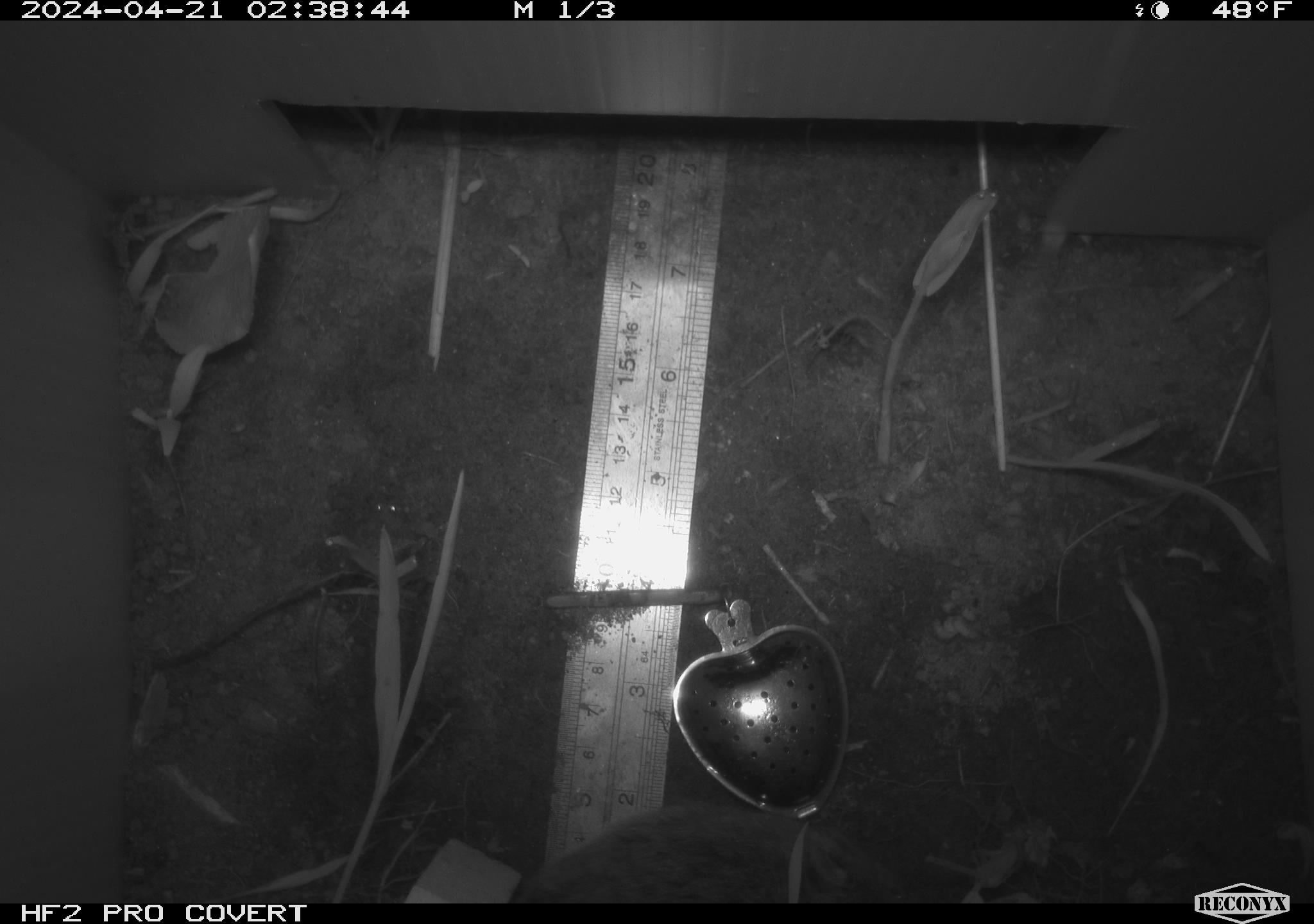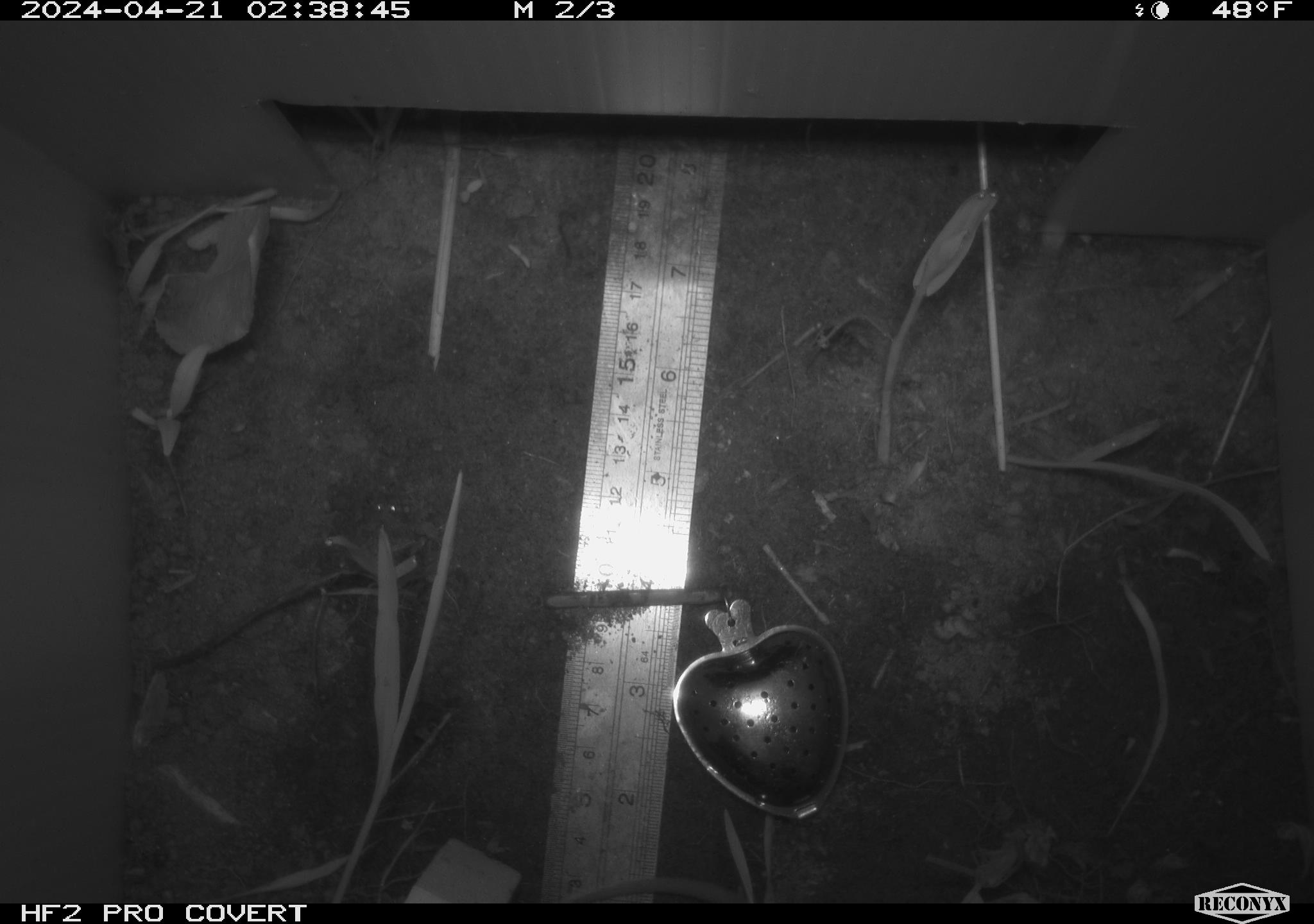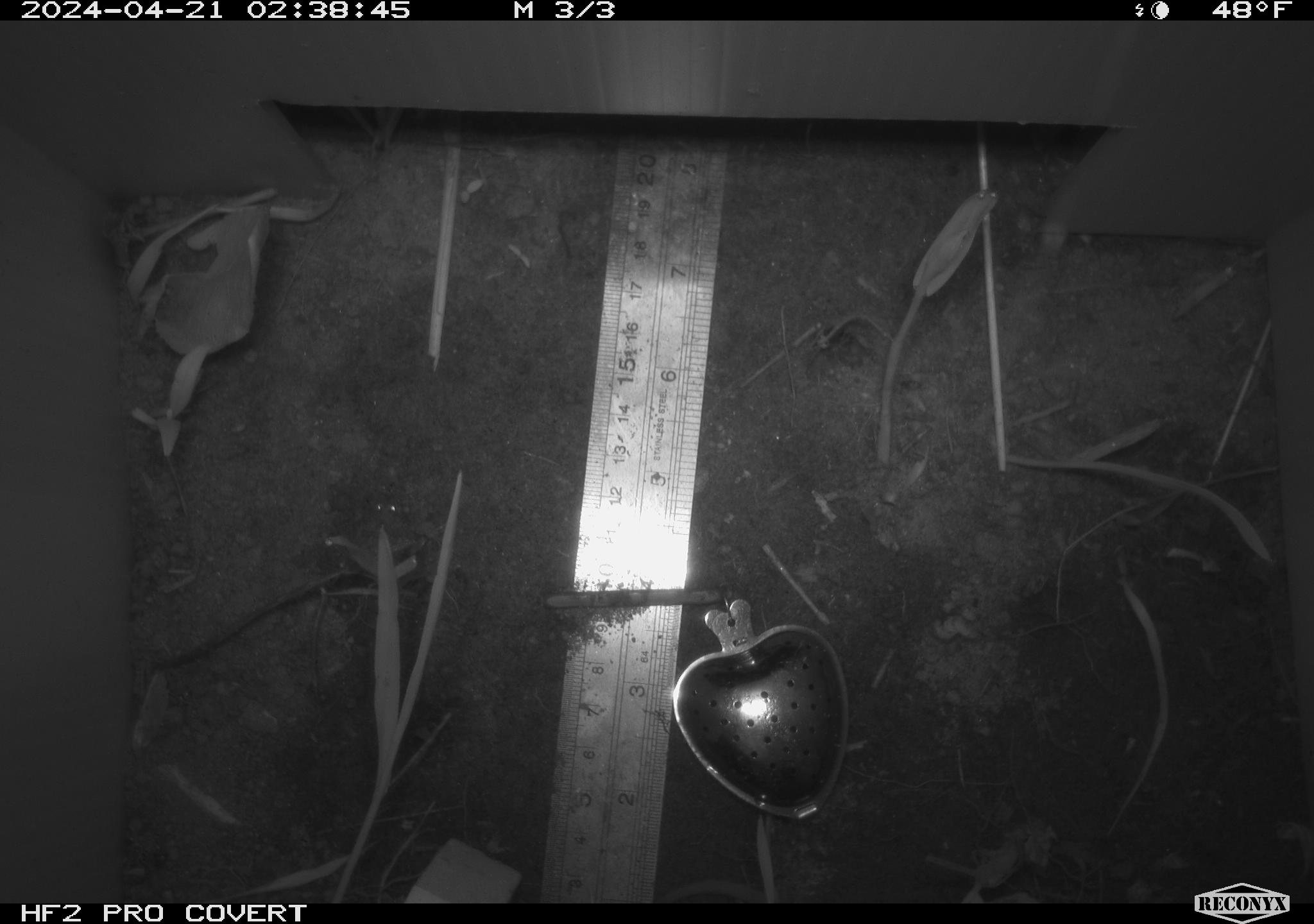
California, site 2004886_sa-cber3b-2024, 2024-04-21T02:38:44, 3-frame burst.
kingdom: Animalia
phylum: Chordata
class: Mammalia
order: Rodentia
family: Cricetidae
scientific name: Arvicolinae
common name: voles, lemmings, and muskrats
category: arvicolinae subfamily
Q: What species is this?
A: Arvicolinae subfamily (voles, lemmings, and muskrats) (Arvicolinae).